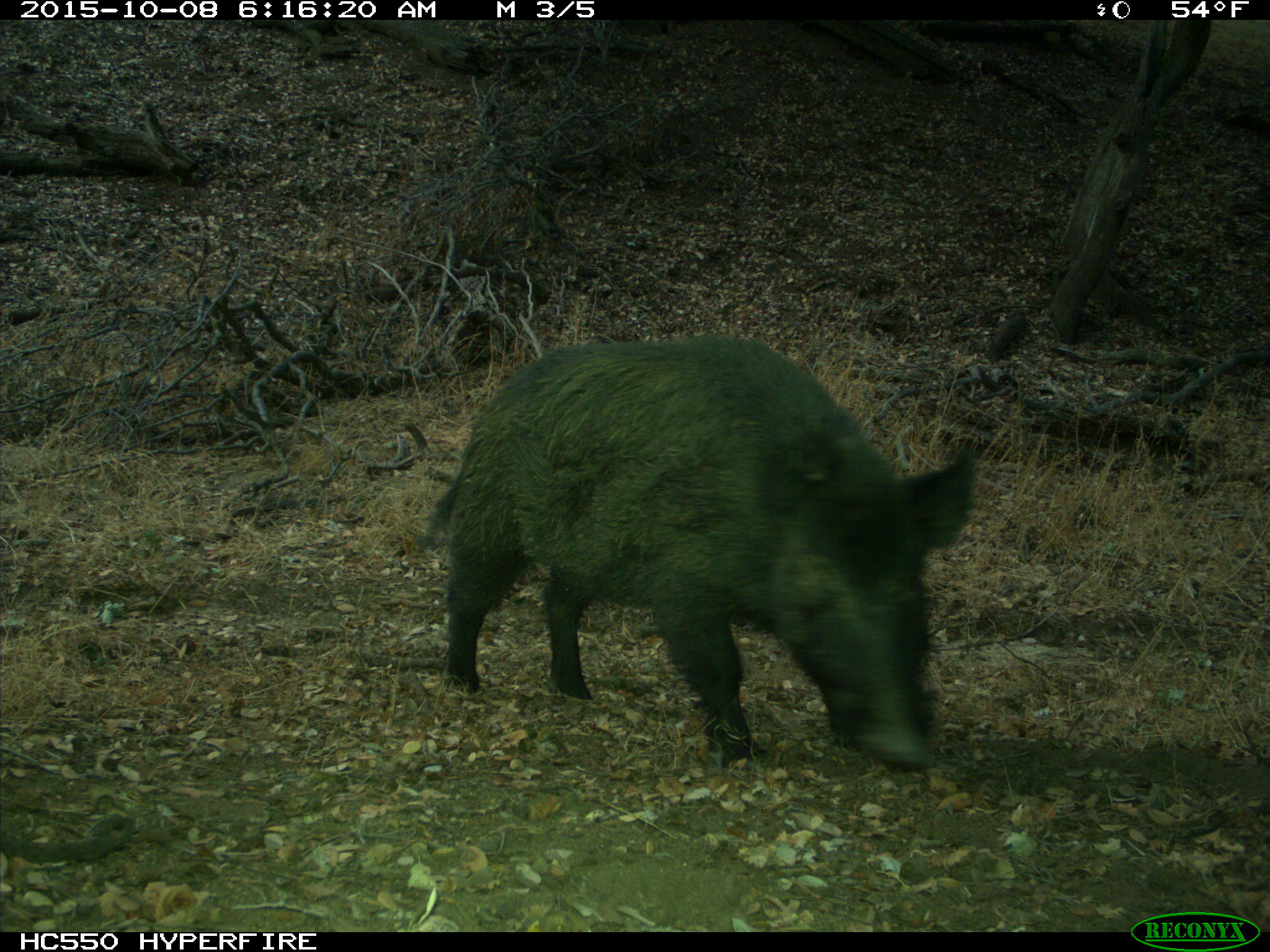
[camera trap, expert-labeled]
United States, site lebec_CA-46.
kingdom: Animalia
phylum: Chordata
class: Mammalia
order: Artiodactyla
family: Suidae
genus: Sus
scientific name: Sus scrofa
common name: wild boar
Sus scrofa (wild boar).